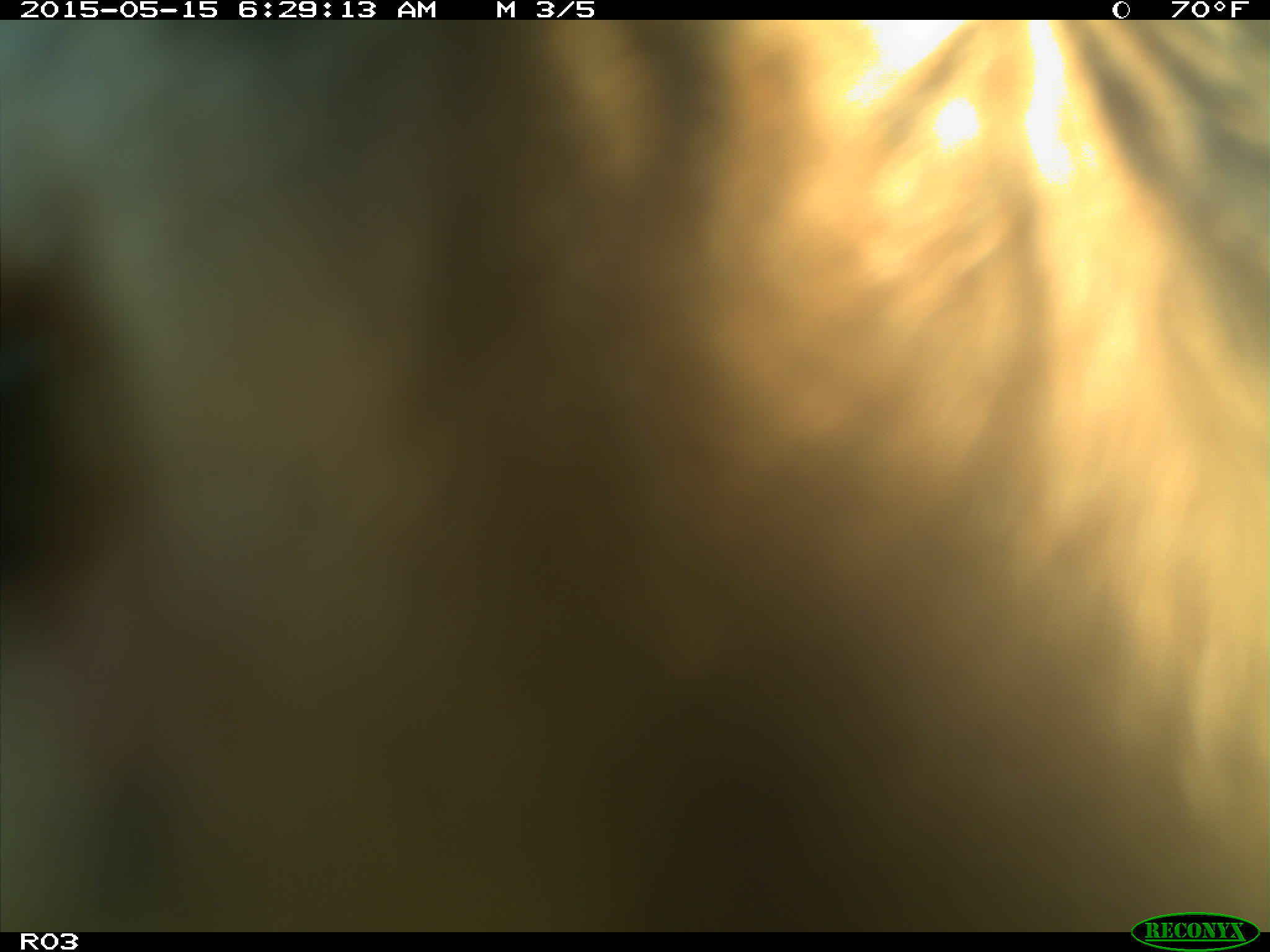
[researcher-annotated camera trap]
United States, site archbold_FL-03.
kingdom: Animalia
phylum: Chordata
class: Mammalia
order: Artiodactyla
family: Bovidae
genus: Bos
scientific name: Bos taurus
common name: domestic cow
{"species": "Bos taurus (domestic cow)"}